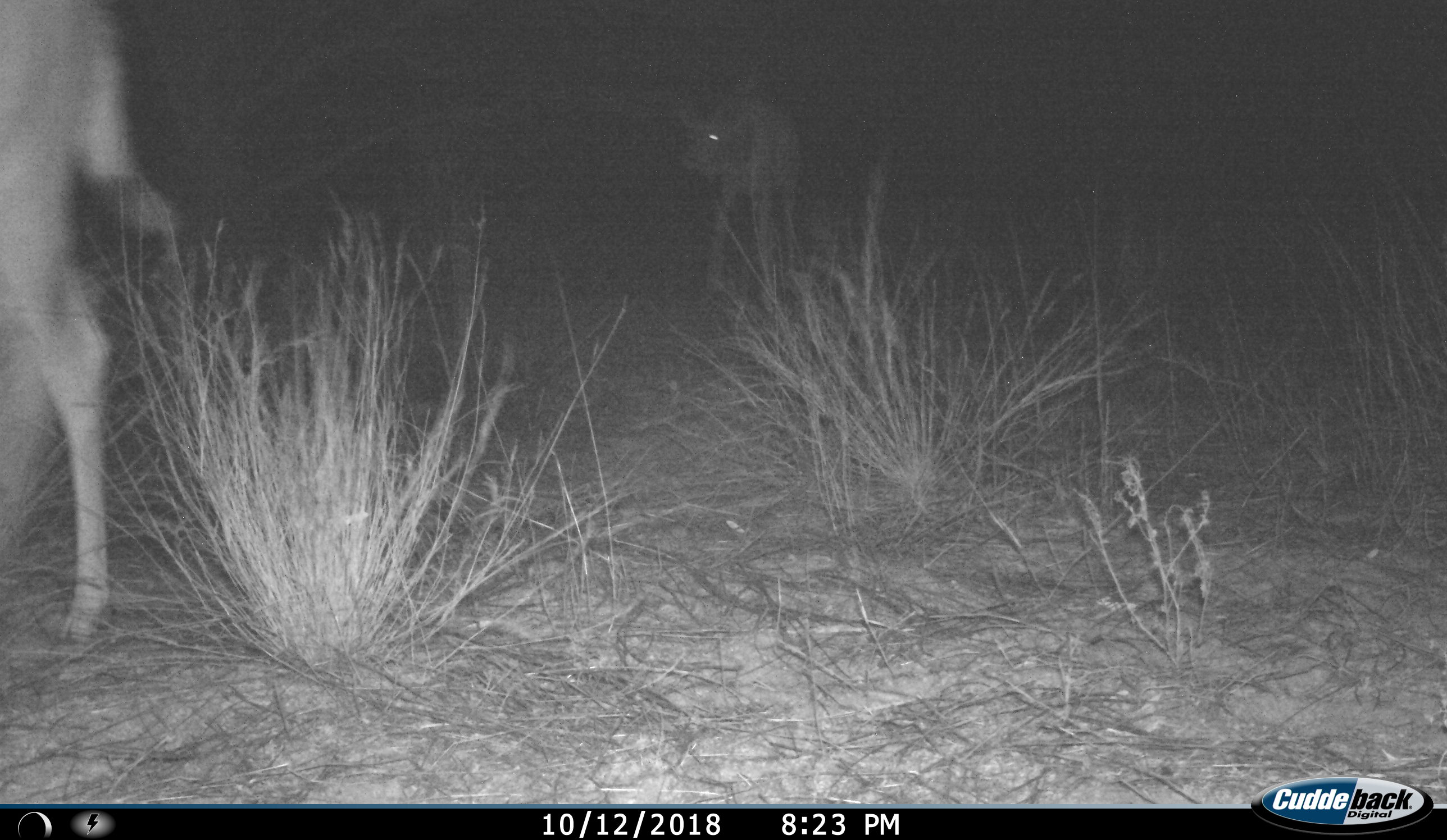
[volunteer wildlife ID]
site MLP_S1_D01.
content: unidentified animal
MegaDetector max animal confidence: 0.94